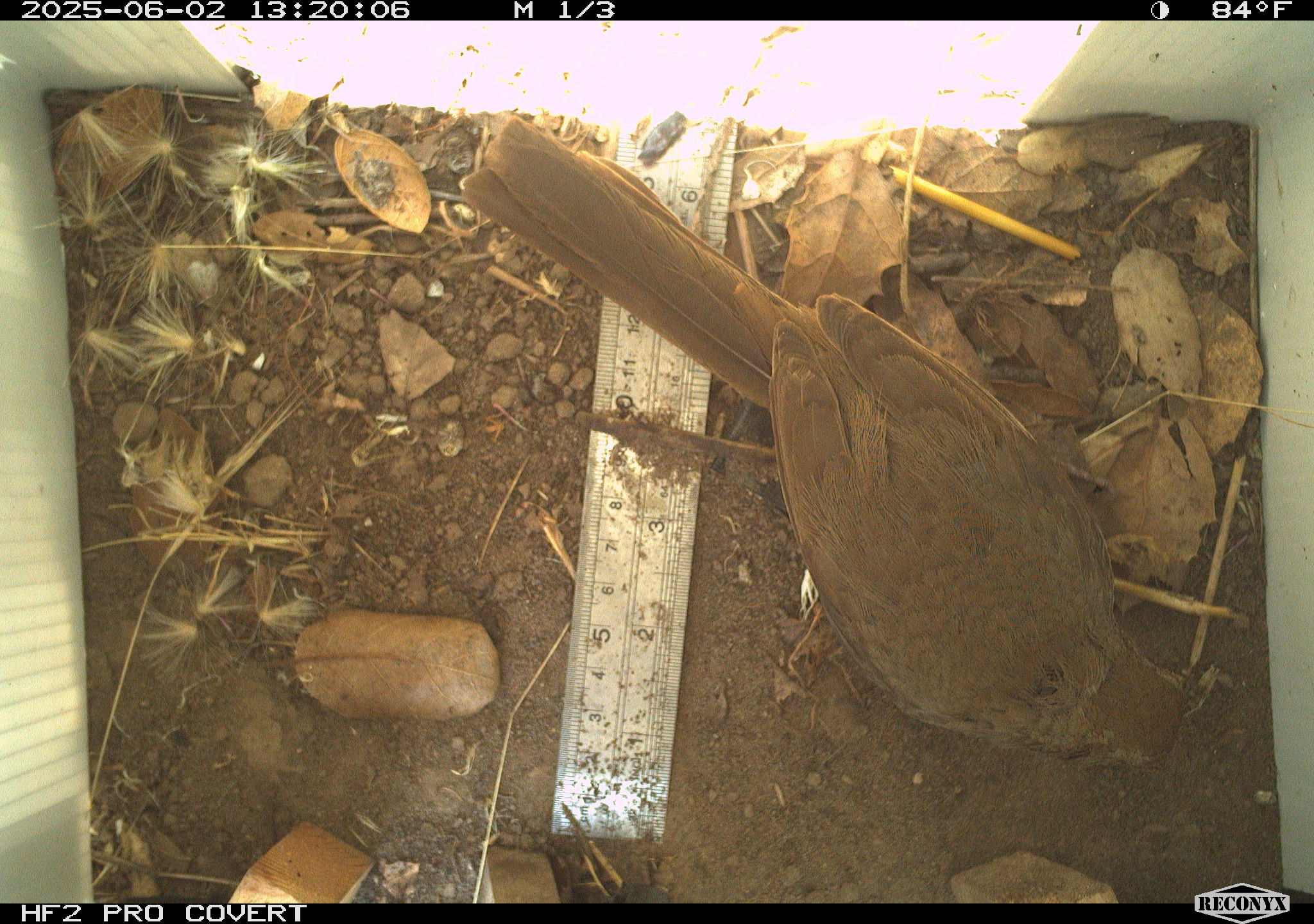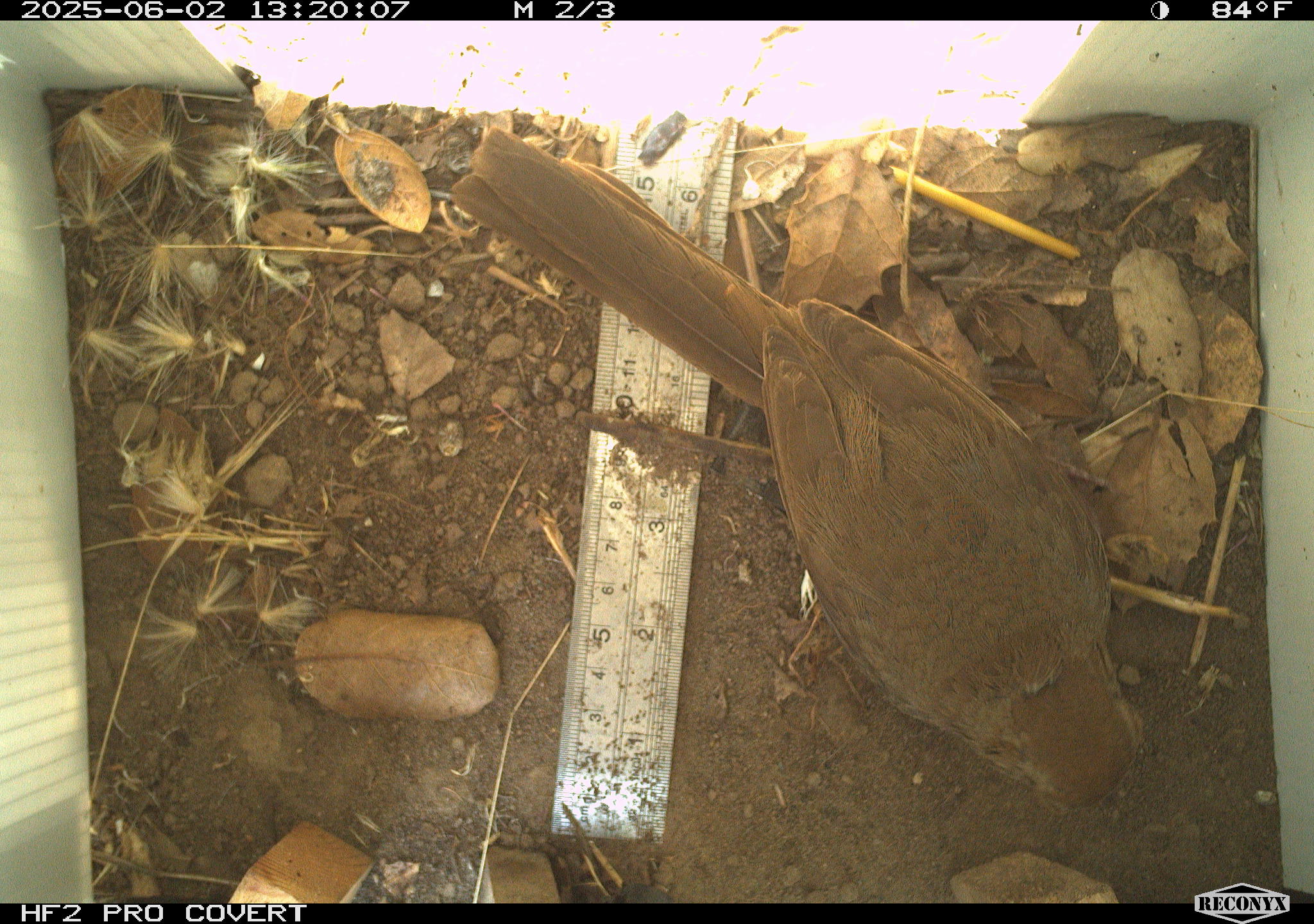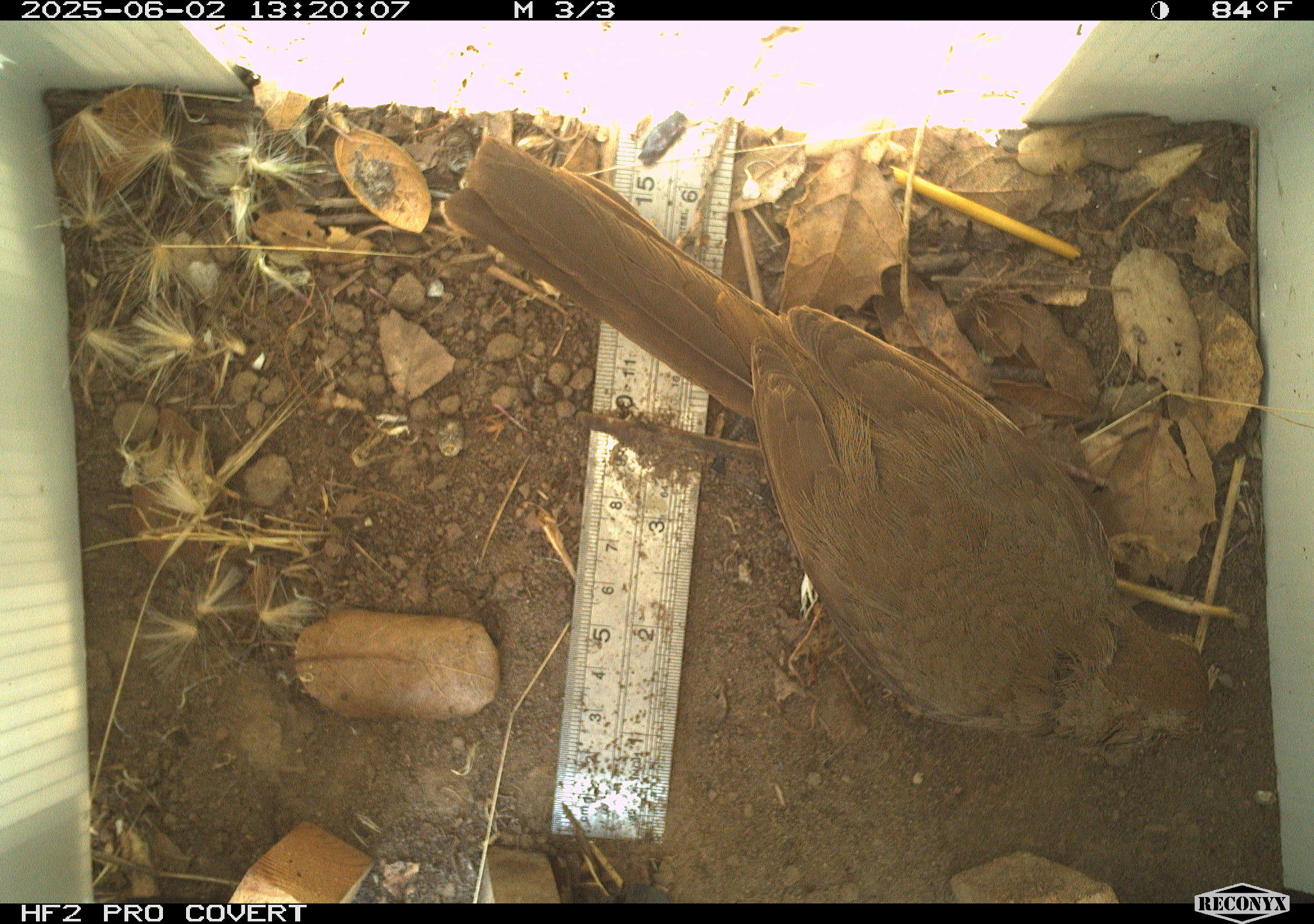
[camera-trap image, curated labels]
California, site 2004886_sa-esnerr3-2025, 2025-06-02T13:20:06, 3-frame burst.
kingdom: Animalia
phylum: Chordata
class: Aves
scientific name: Aves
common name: bird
Bird (Aves).